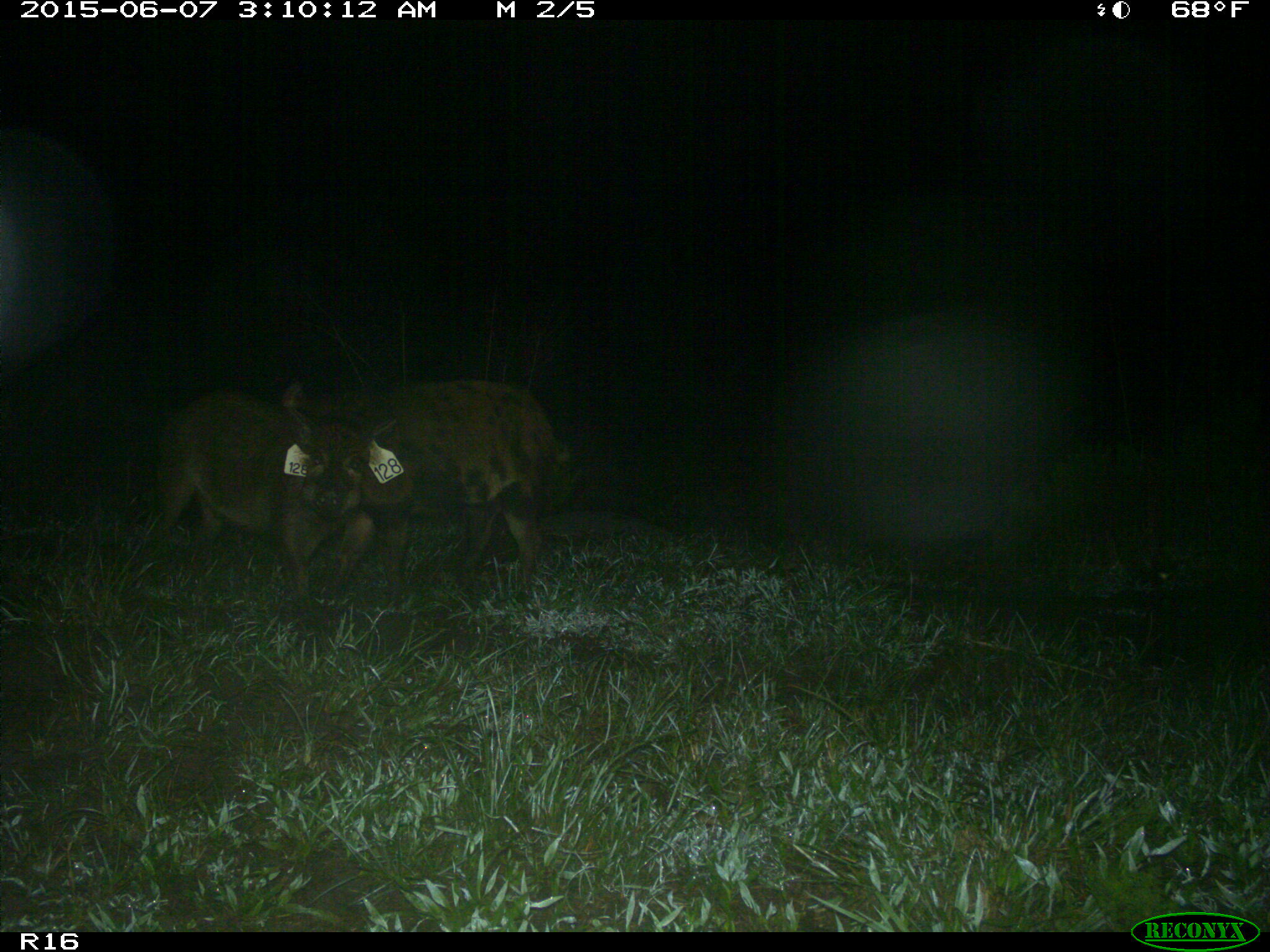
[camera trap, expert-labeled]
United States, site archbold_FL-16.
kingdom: Animalia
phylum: Chordata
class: Mammalia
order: Artiodactyla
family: Suidae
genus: Sus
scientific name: Sus scrofa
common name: wild boar